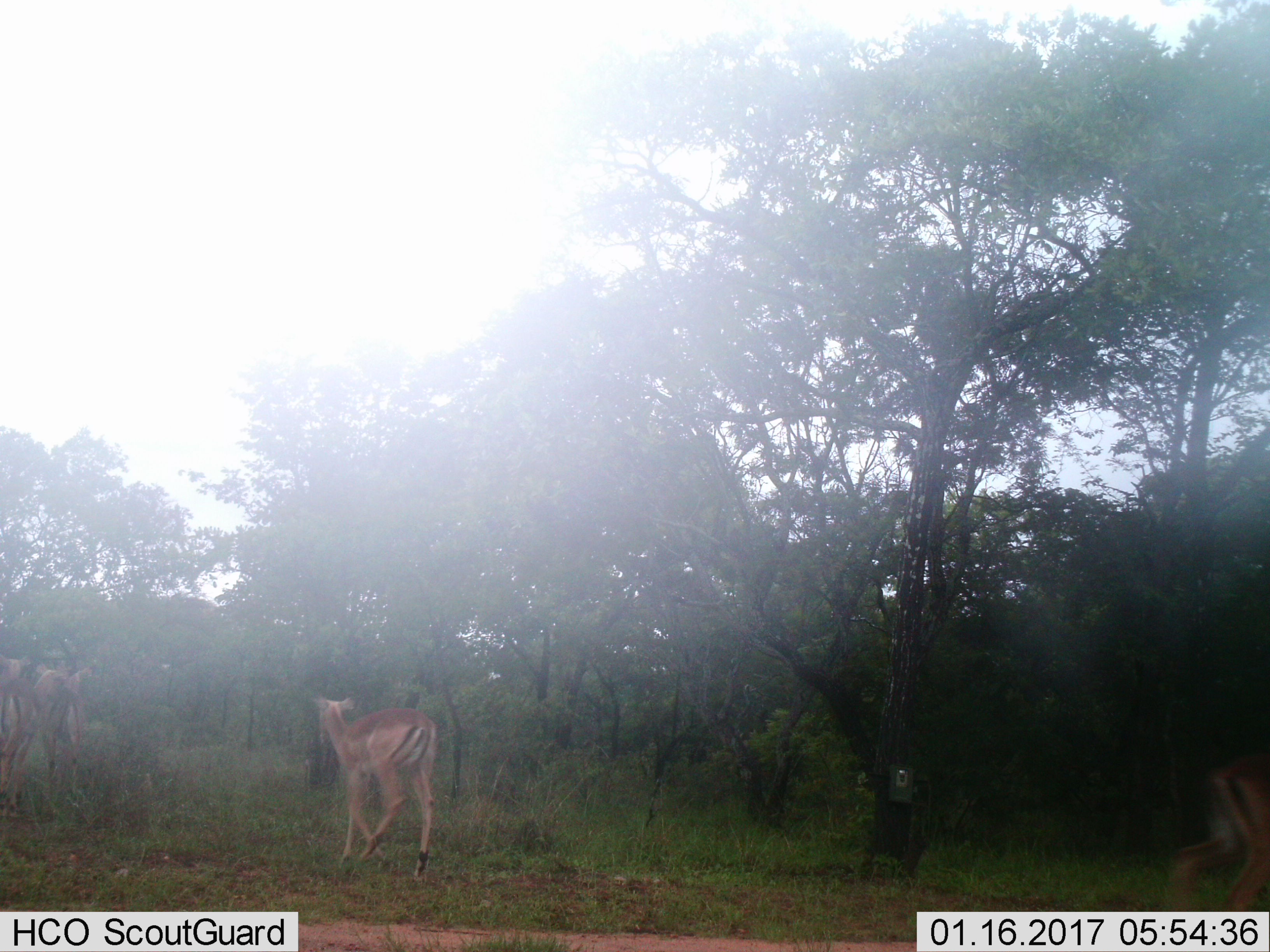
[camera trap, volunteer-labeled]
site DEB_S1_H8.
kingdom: Animalia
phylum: Chordata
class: Mammalia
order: Artiodactyla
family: Bovidae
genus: Aepyceros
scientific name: Aepyceros melampus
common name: impala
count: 4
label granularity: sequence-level